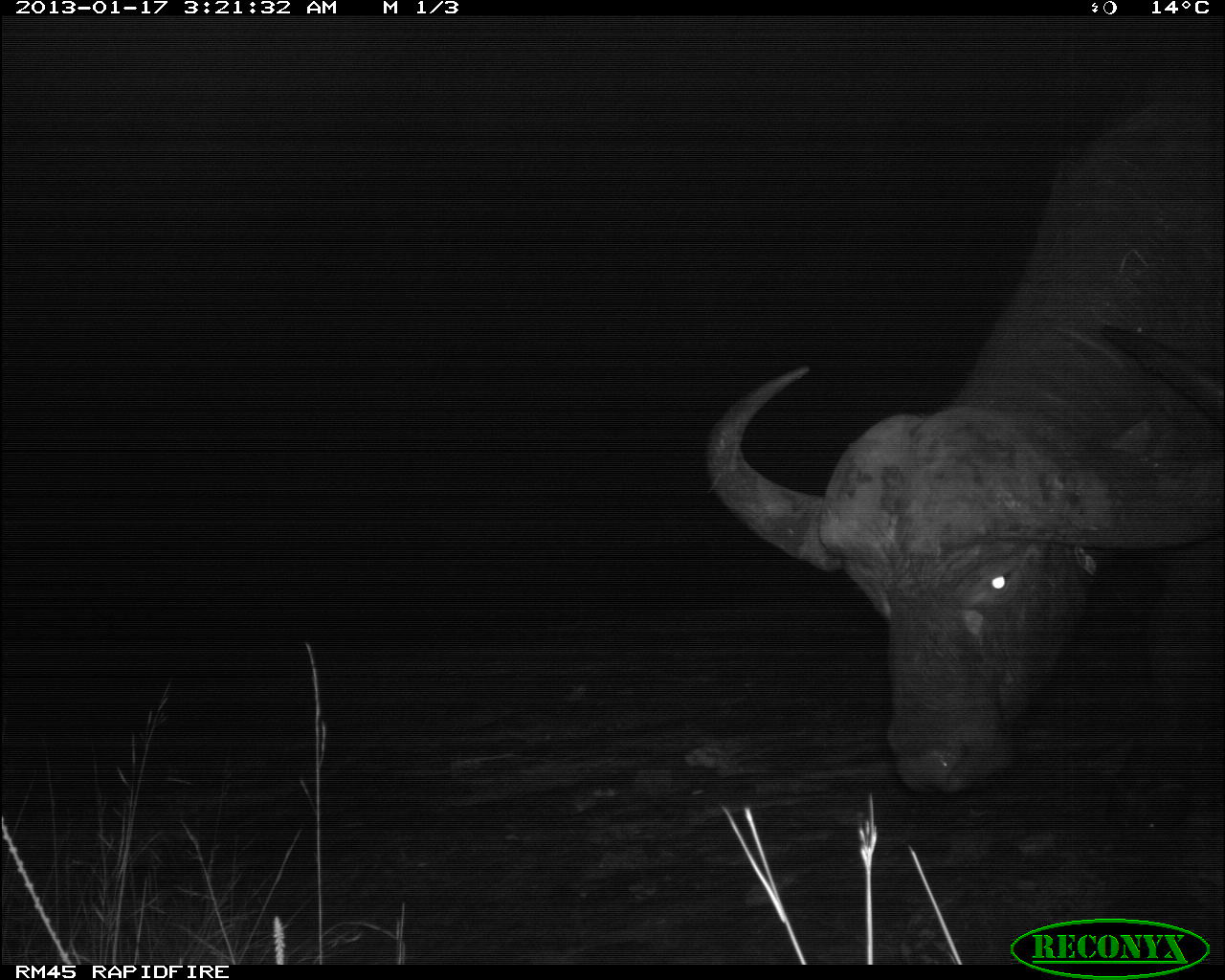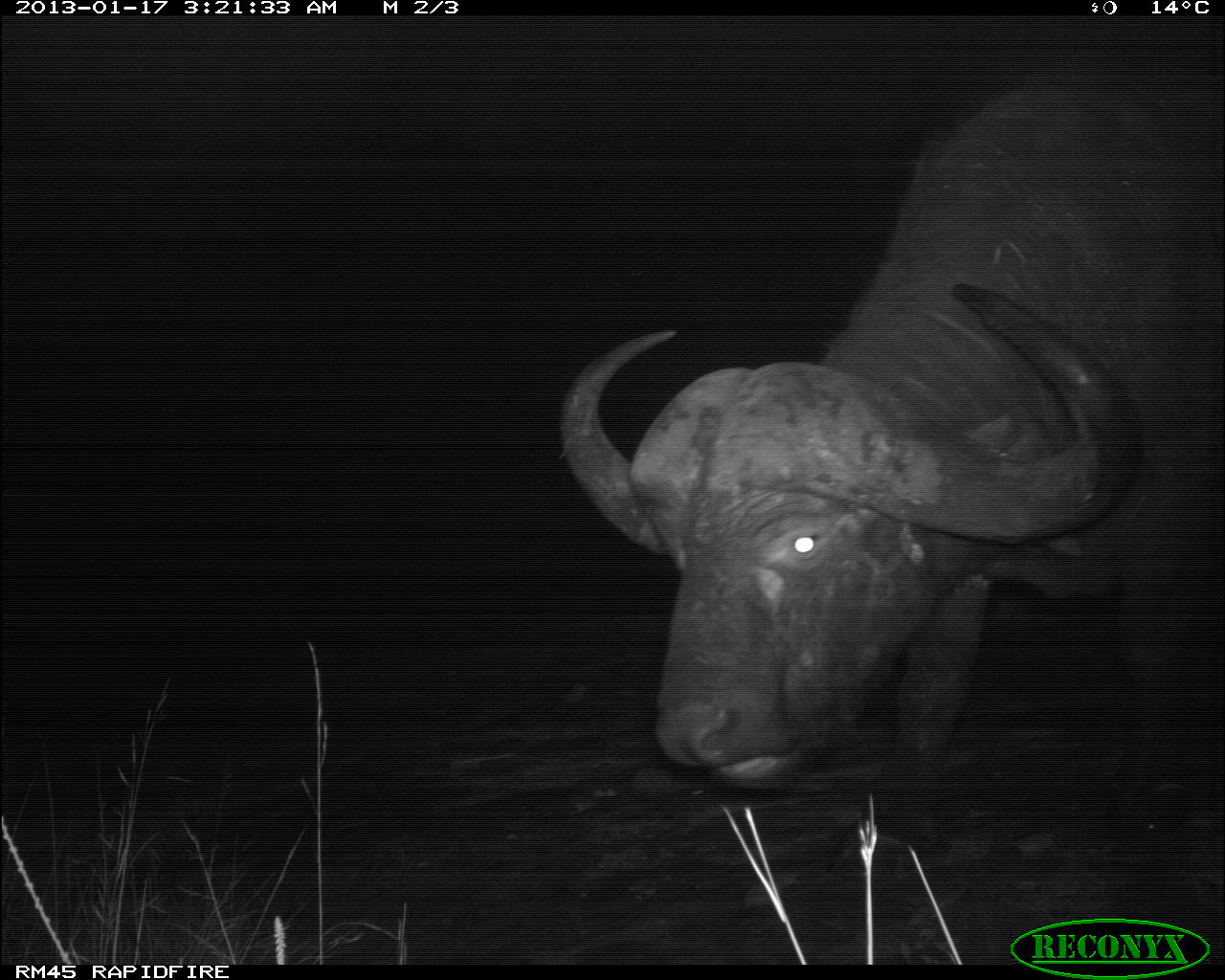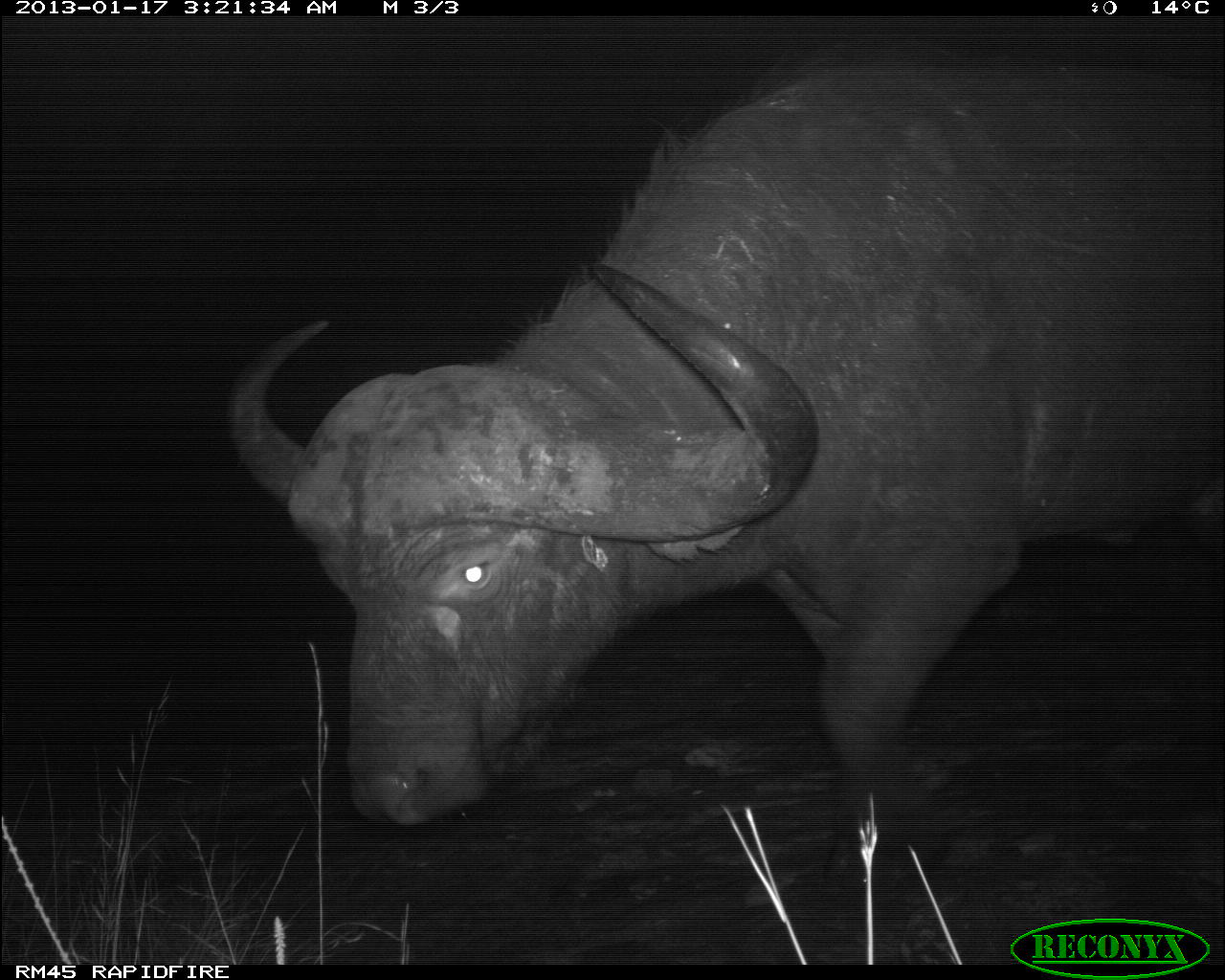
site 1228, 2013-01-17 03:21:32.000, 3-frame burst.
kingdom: Animalia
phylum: Chordata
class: Mammalia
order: Artiodactyla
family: Bovidae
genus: Syncerus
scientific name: Syncerus caffer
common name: african buffalo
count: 1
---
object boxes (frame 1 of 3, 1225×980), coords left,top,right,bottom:
syncerus caffer: 701,61,1225,798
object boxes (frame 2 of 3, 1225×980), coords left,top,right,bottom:
syncerus caffer: 549,74,1225,849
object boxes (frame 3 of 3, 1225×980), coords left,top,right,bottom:
syncerus caffer: 223,47,1225,886